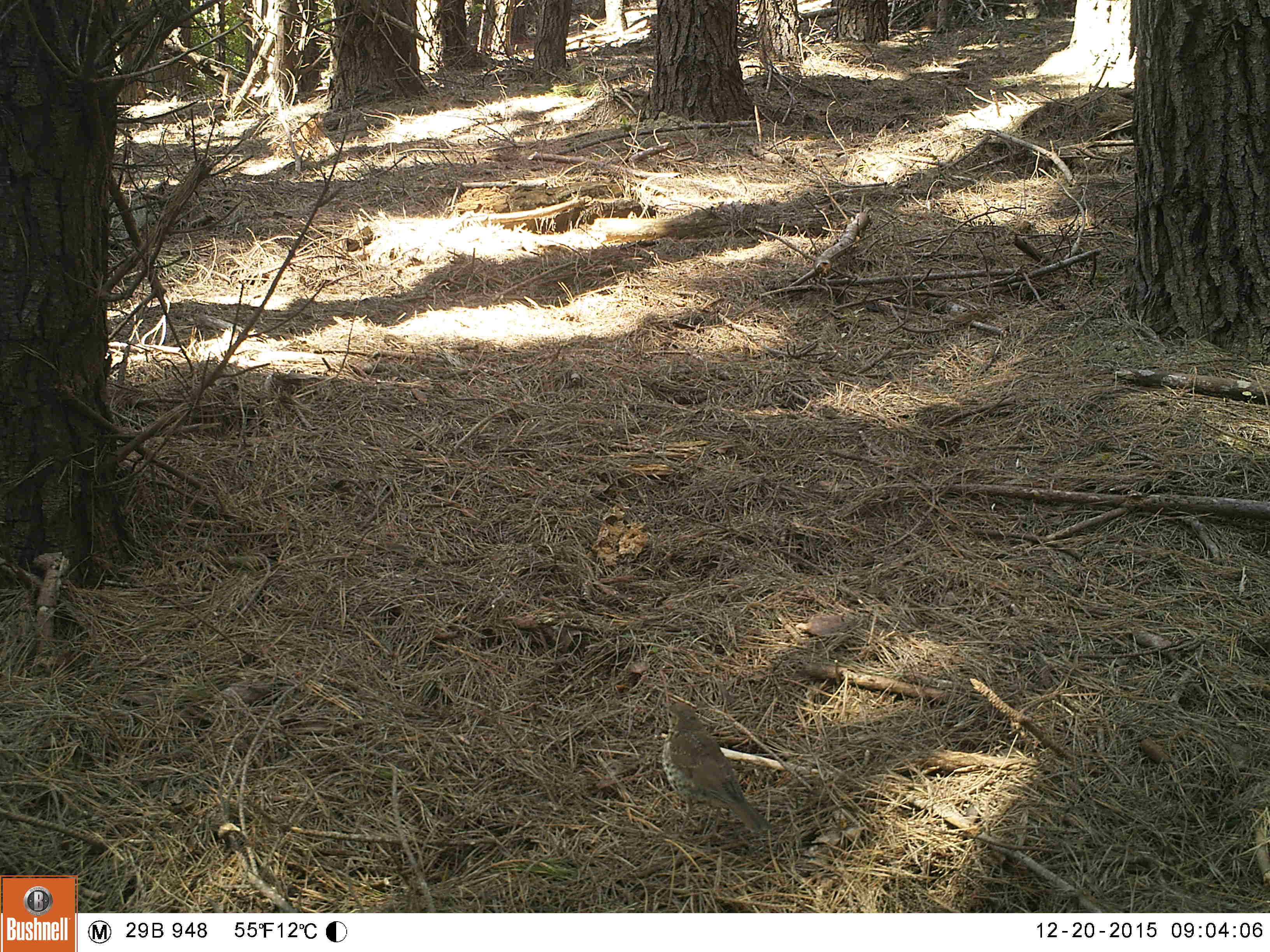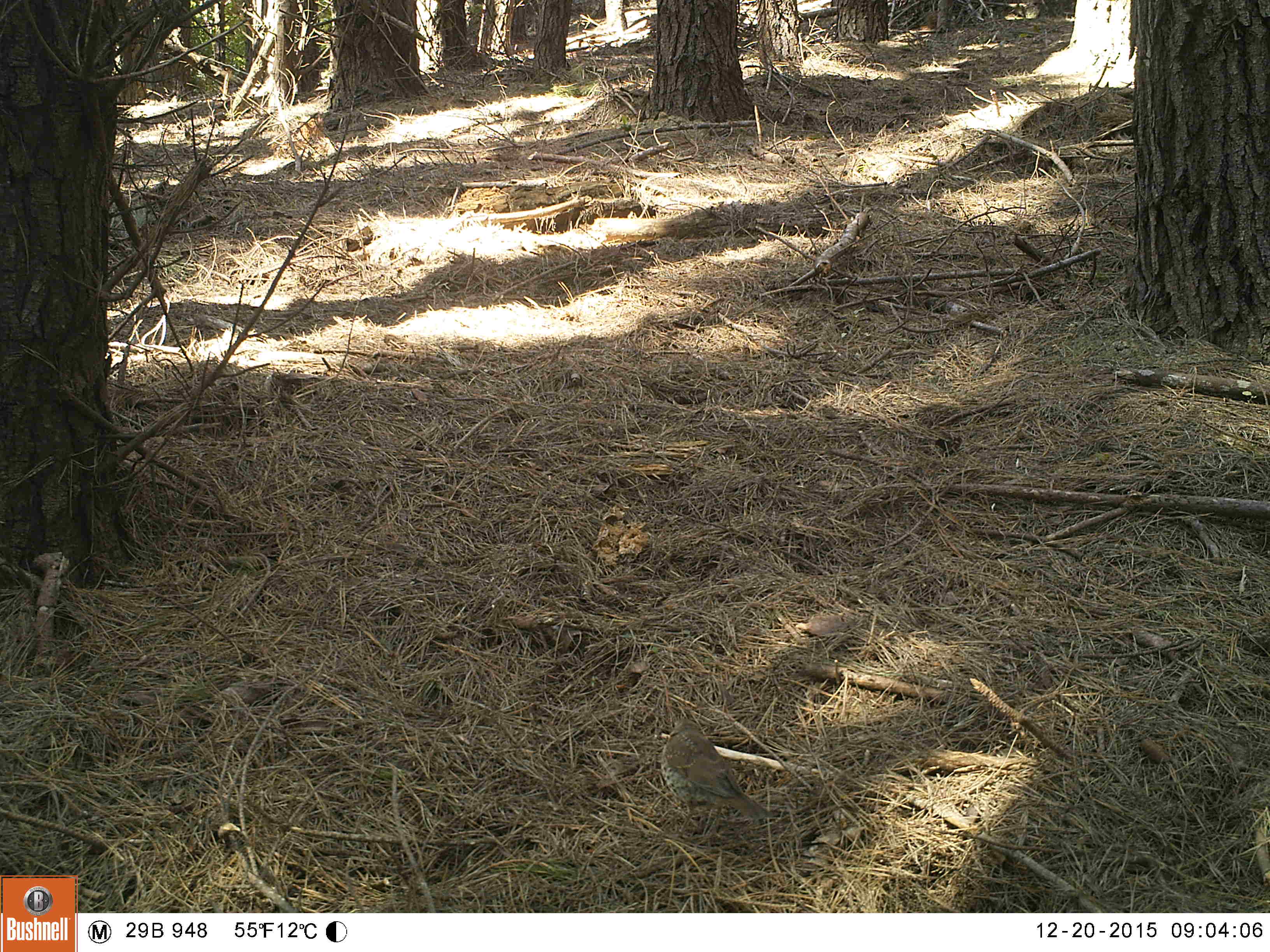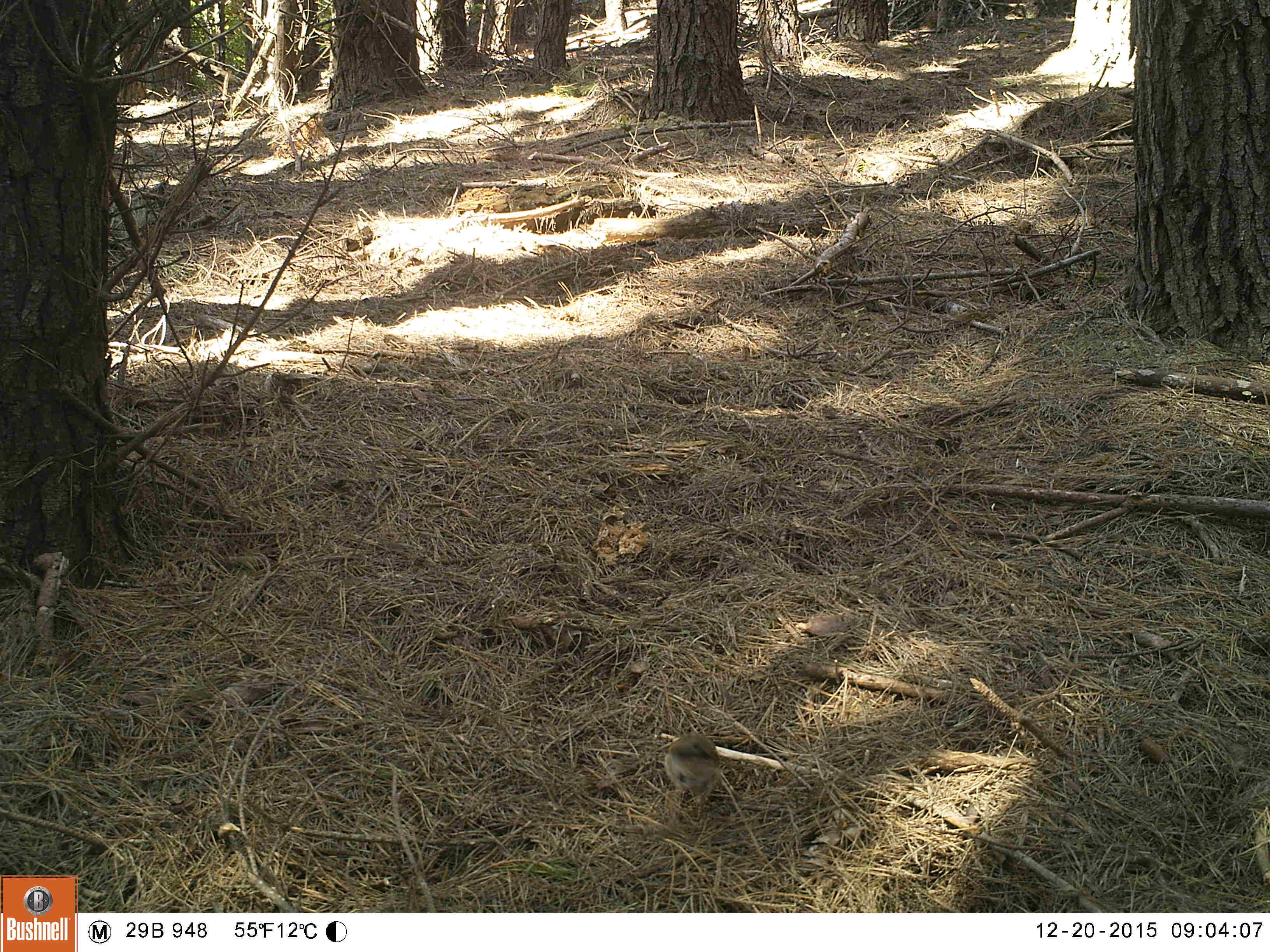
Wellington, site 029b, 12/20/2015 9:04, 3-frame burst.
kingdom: Animalia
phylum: Chordata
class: Aves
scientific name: Aves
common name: bird